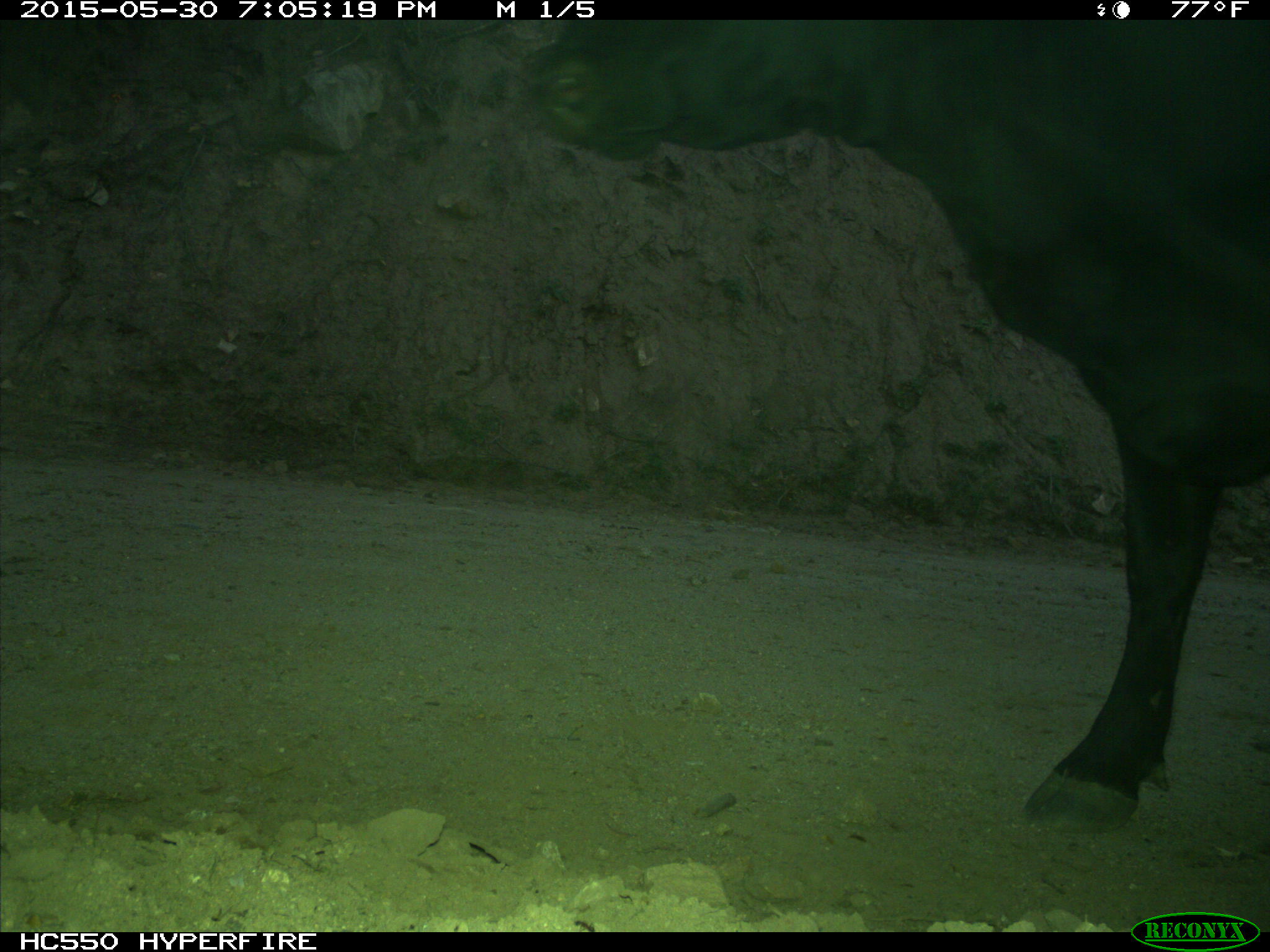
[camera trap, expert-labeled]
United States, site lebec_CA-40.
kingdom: Animalia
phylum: Chordata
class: Mammalia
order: Artiodactyla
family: Bovidae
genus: Bos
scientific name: Bos taurus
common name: domestic cow